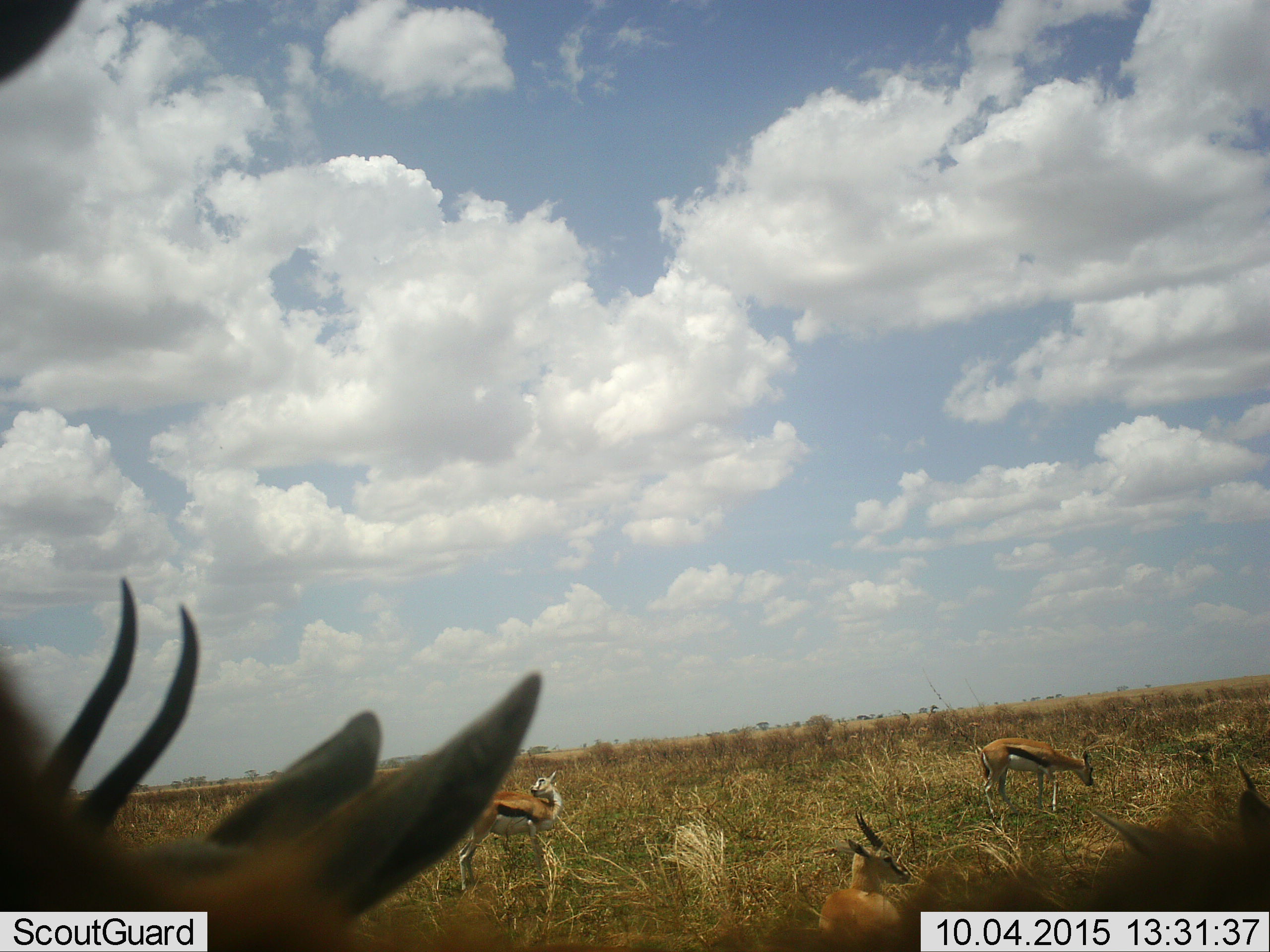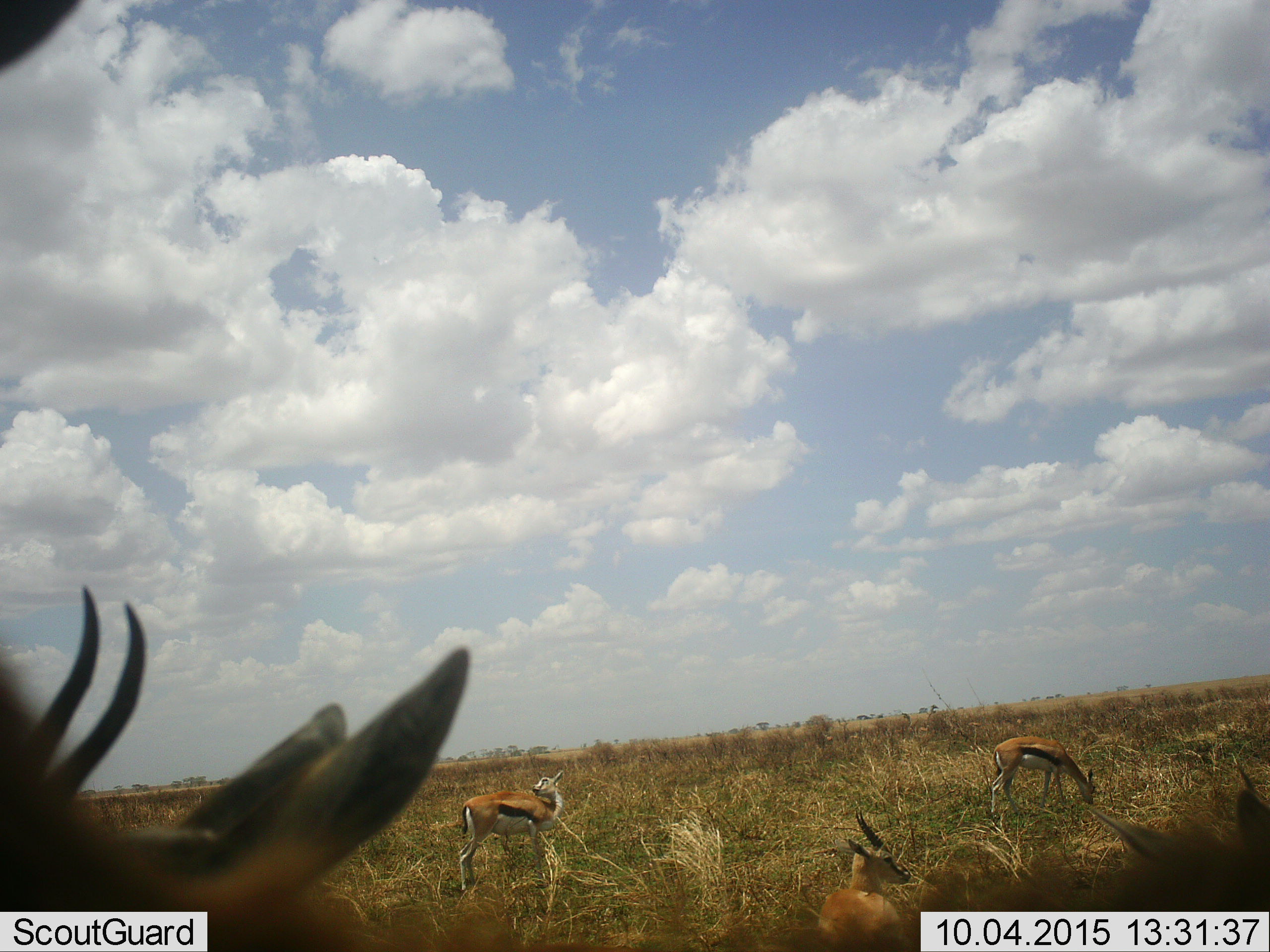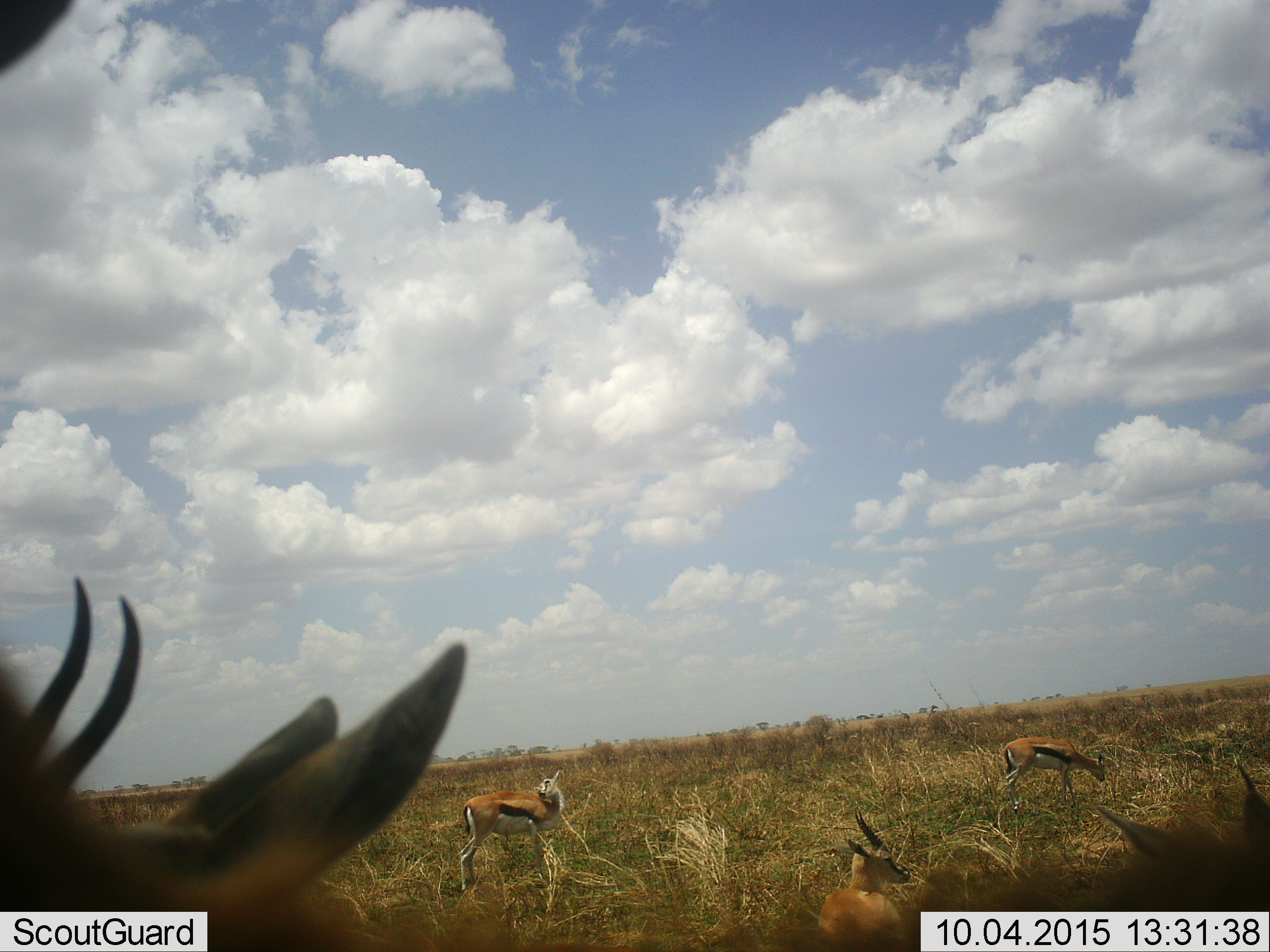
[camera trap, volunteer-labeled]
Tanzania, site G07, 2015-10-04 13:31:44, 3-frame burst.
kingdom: Animalia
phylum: Chordata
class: Mammalia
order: Artiodactyla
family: Bovidae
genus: Eudorcas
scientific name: Eudorcas thomsonii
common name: thomson's gazelle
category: gazellethomsons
Gazellethomsons (thomson's gazelle) (Eudorcas thomsonii), count 5. Behavior (volunteer vote fractions): standing 70%, resting 70%, moving 10%, interacting 10%. Young present (vote fraction): 30%. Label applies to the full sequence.